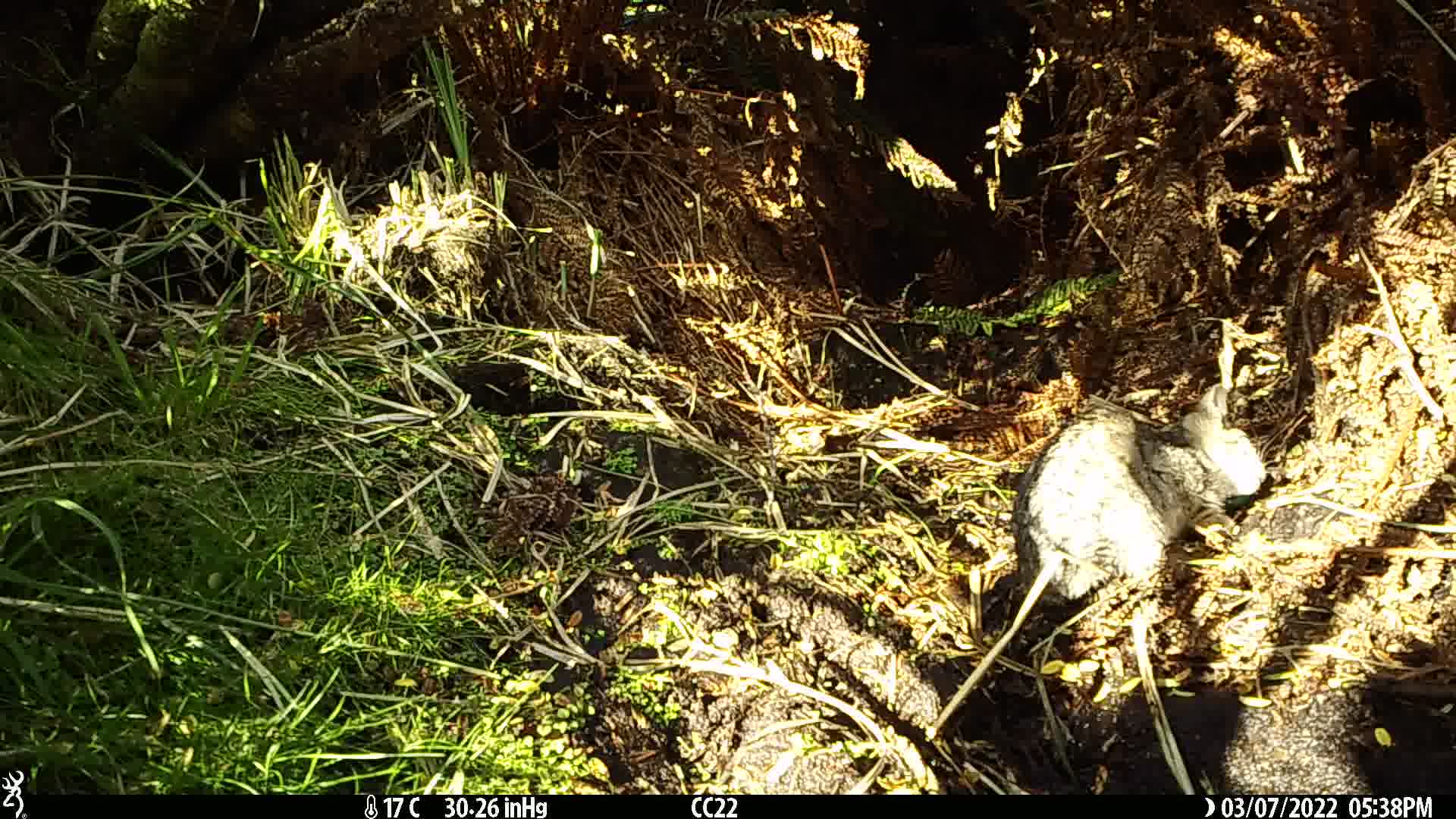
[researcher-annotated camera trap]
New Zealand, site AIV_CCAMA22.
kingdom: Animalia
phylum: Chordata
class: Mammalia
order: Carnivora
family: Felidae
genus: Felis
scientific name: Felis catus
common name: domestic cat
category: cat